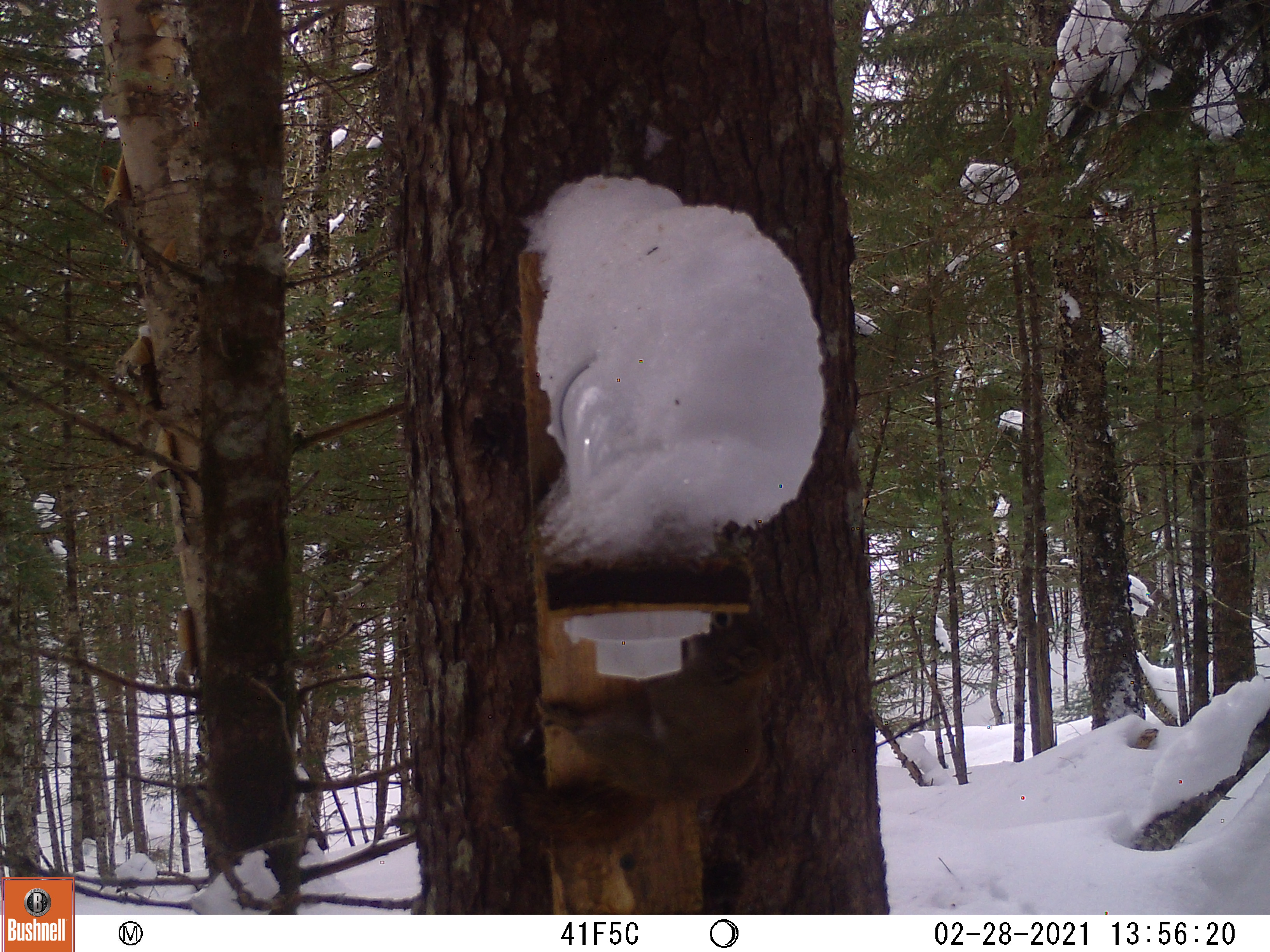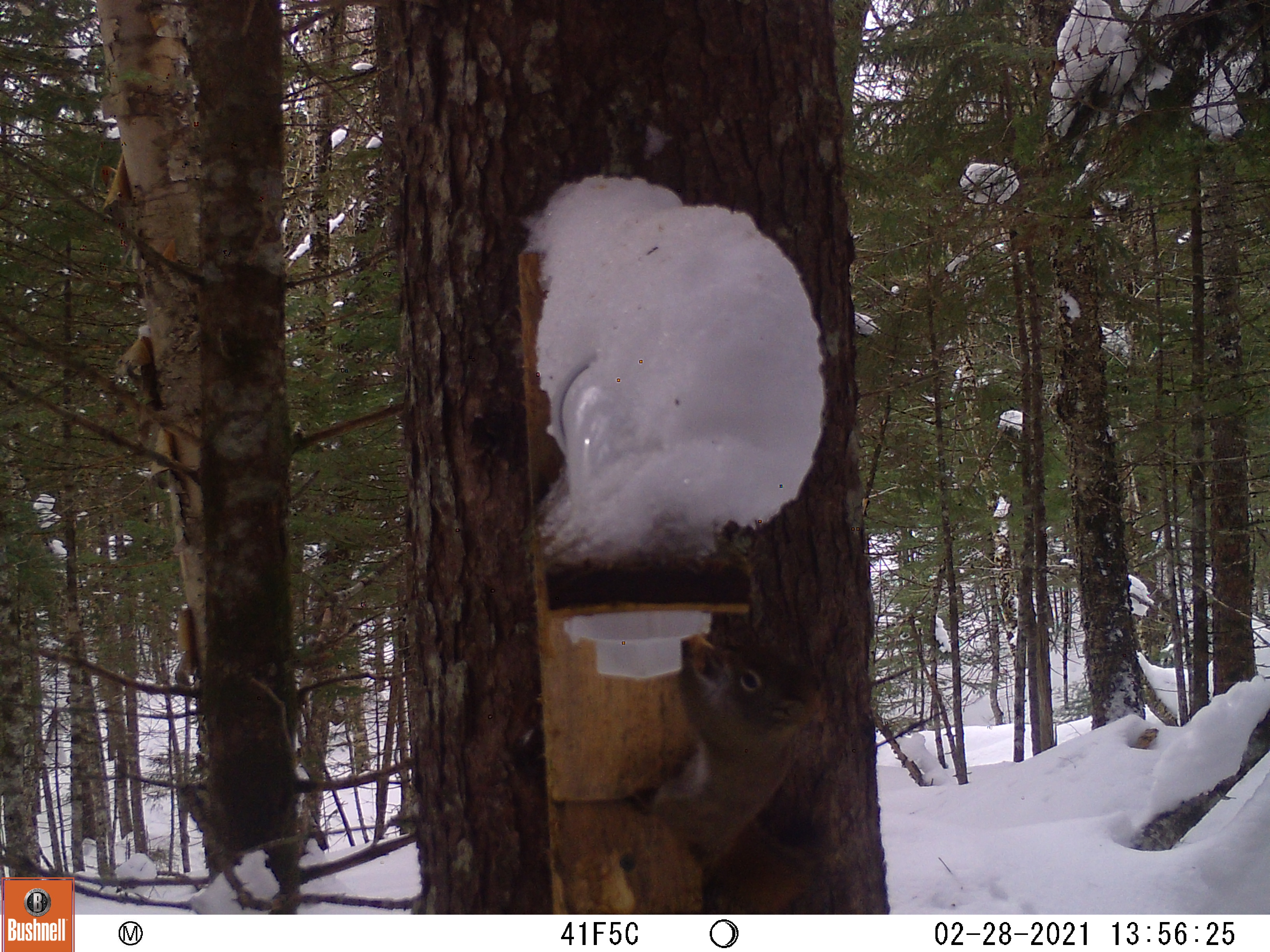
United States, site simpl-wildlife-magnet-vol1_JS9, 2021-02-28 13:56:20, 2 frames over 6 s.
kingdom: Animalia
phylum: Chordata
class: Mammalia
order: Rodentia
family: Sciuridae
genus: Tamiasciurus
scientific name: Tamiasciurus hudsonicus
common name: red squirrel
Red squirrel (Tamiasciurus hudsonicus).